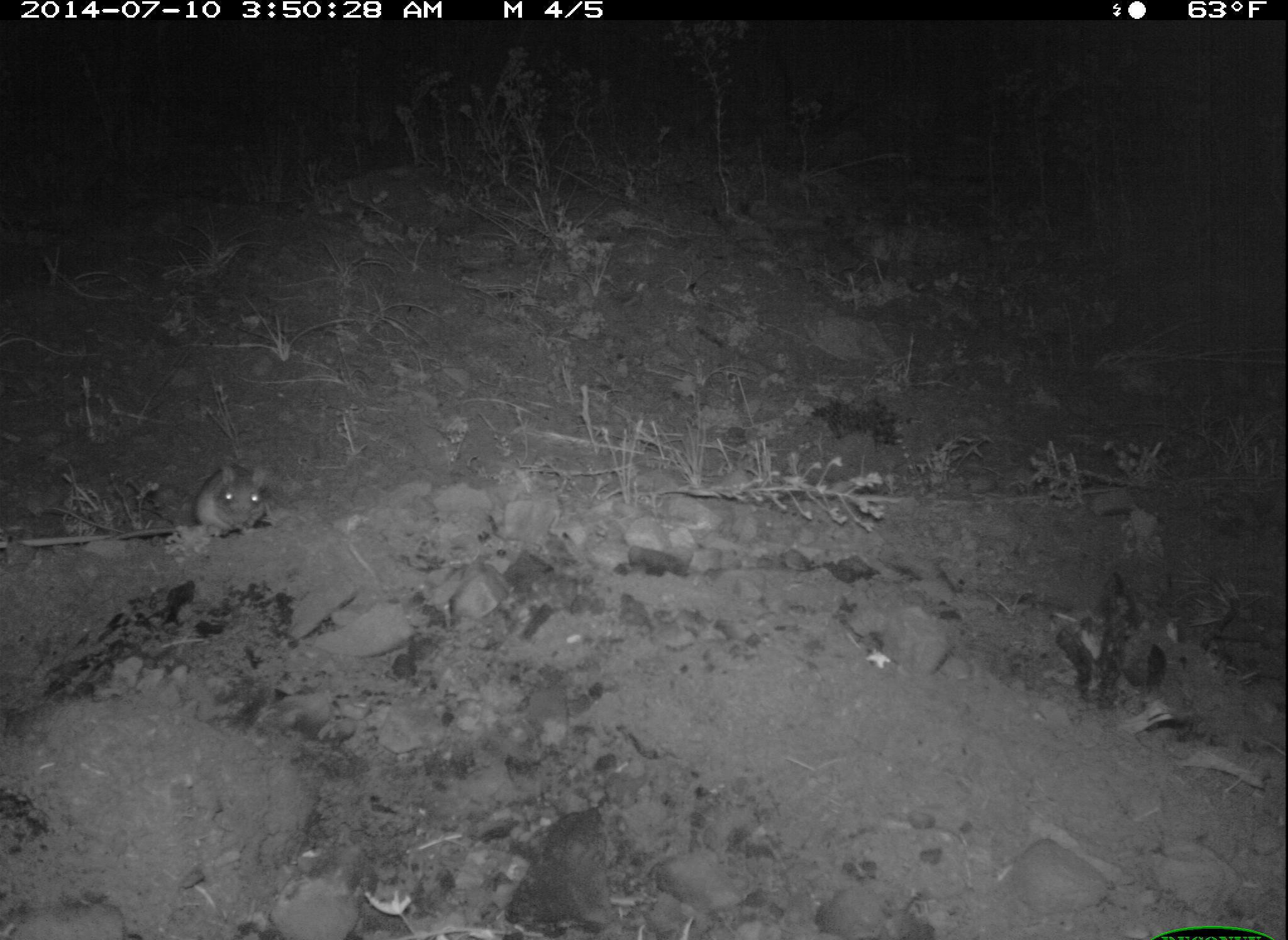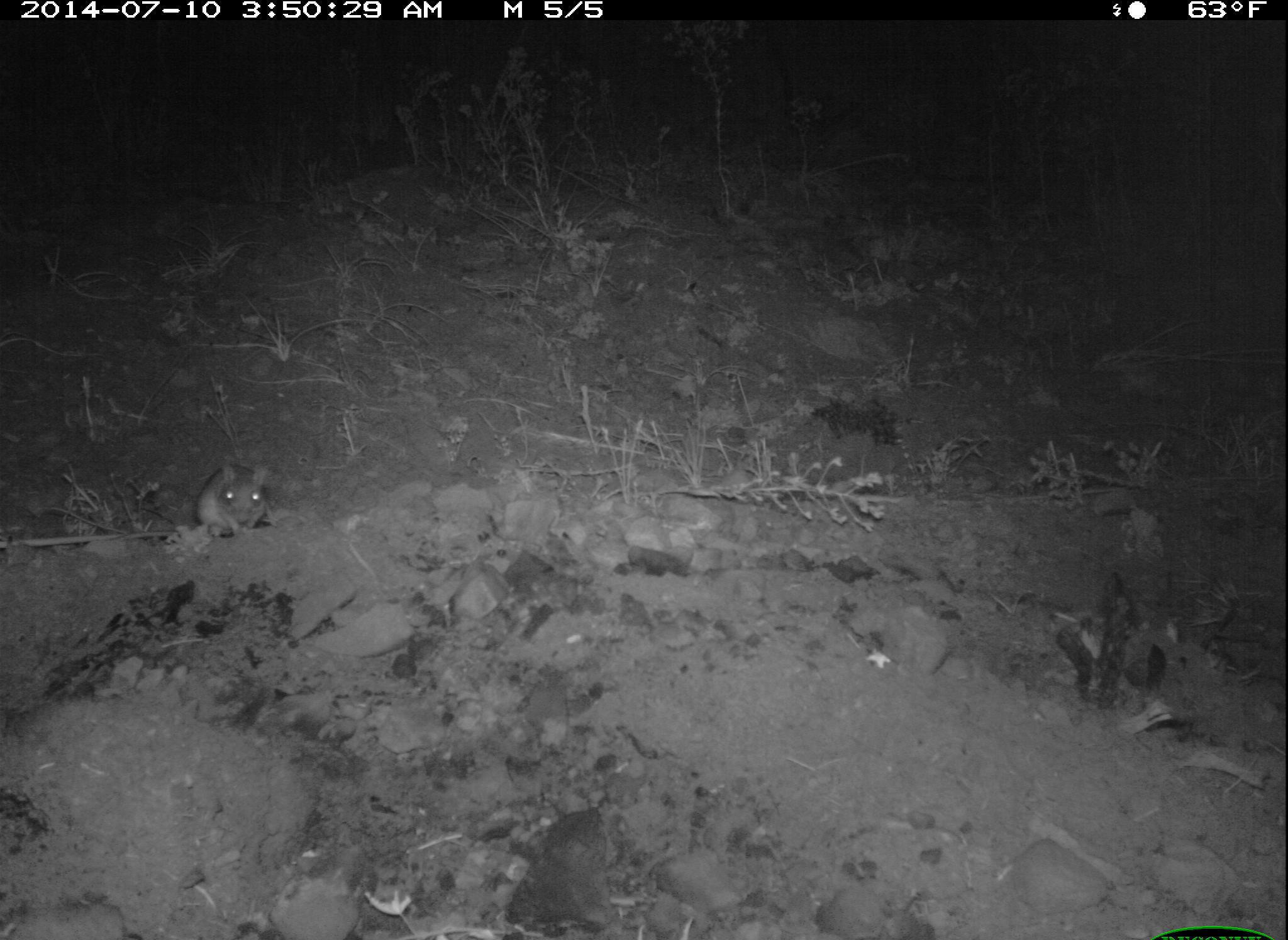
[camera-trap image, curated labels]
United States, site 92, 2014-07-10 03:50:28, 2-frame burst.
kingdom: Animalia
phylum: Chordata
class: Mammalia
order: Rodentia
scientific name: Rodentia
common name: rodent